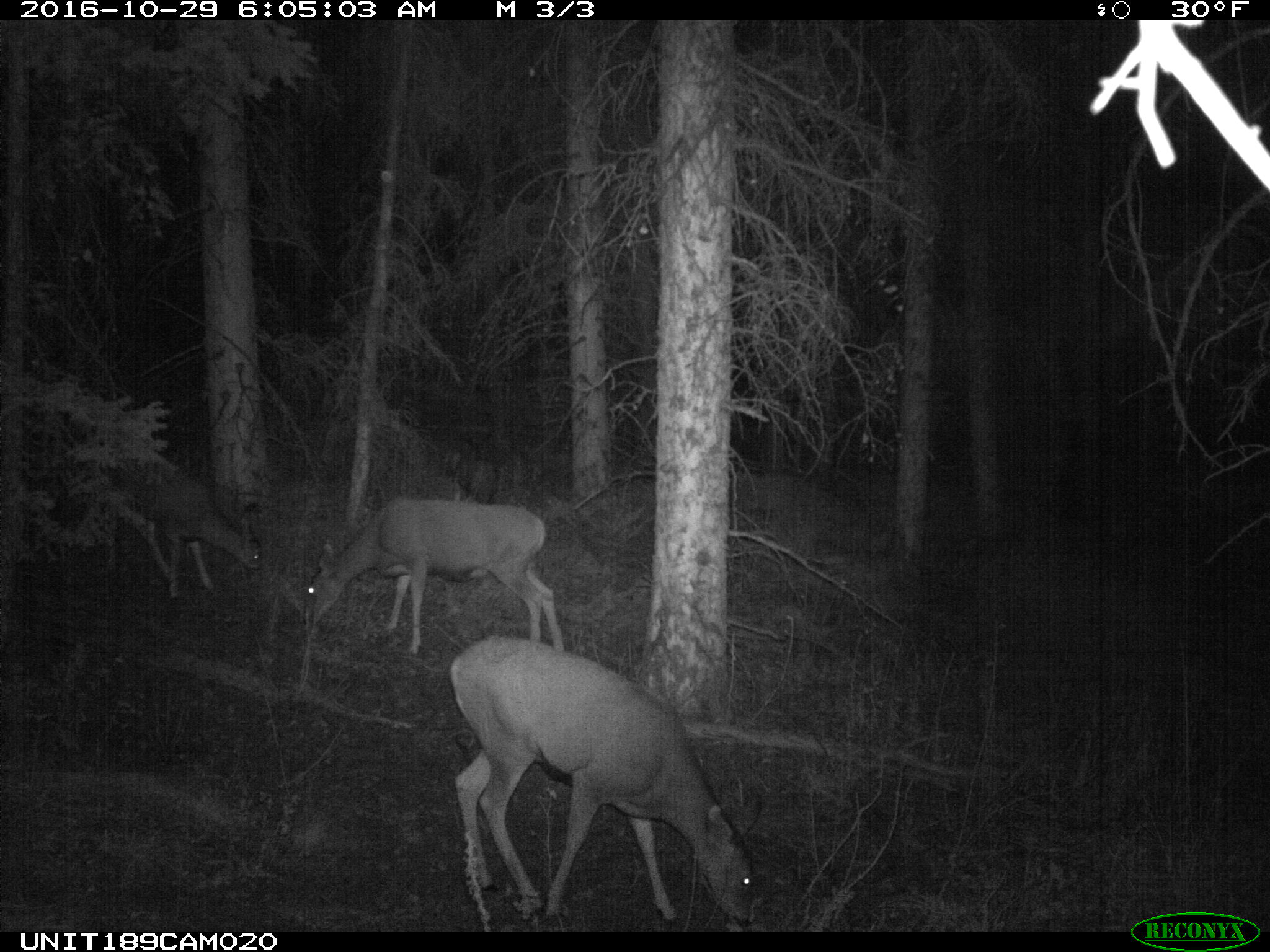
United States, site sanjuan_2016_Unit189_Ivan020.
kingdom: Animalia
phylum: Chordata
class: Mammalia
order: Artiodactyla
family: Cervidae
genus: Odocoileus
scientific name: Odocoileus hemionus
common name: mule deer